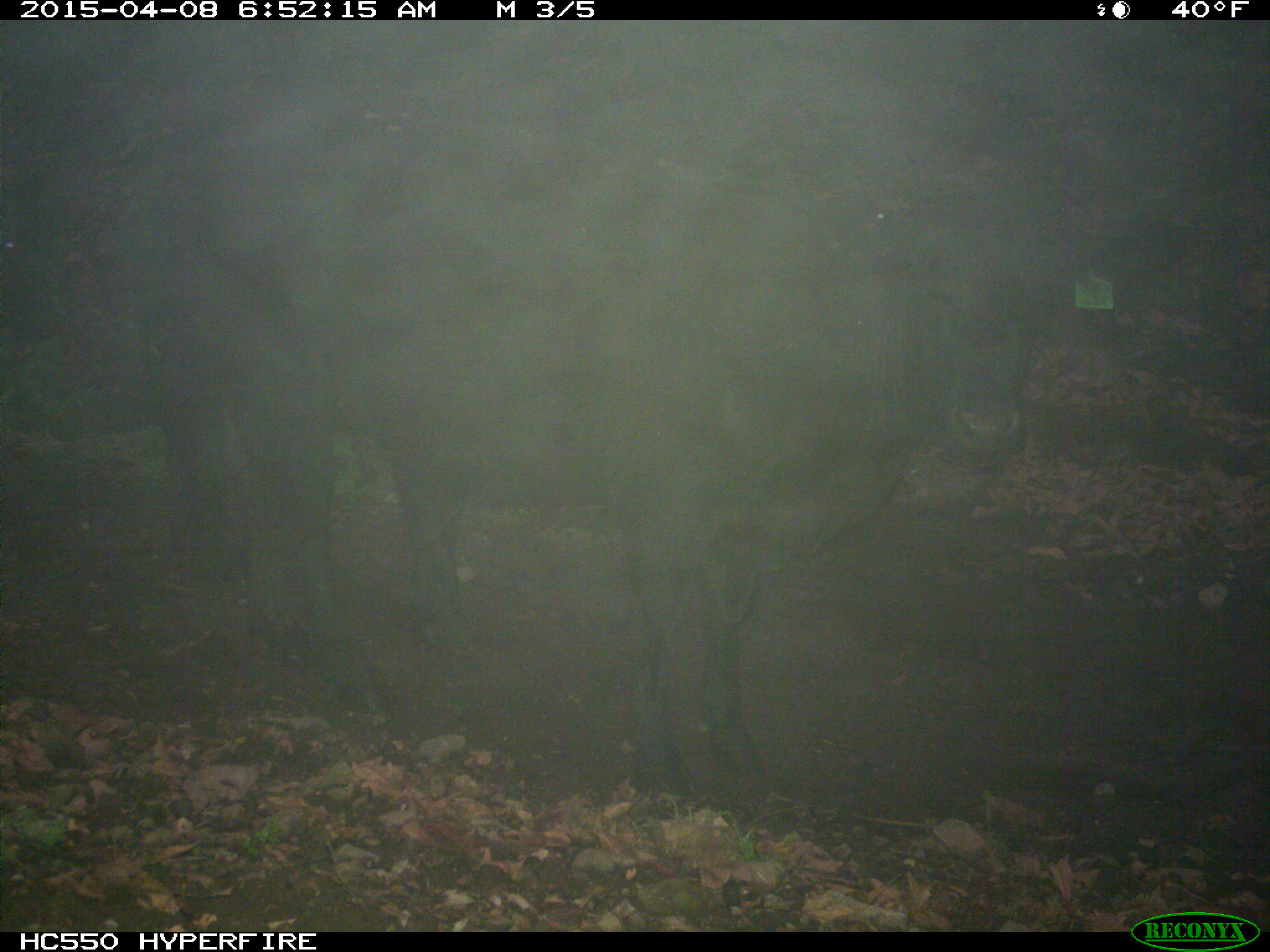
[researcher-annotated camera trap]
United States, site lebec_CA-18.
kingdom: Animalia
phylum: Chordata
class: Mammalia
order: Artiodactyla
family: Bovidae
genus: Bos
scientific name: Bos taurus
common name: domestic cow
Bos taurus (domestic cow).